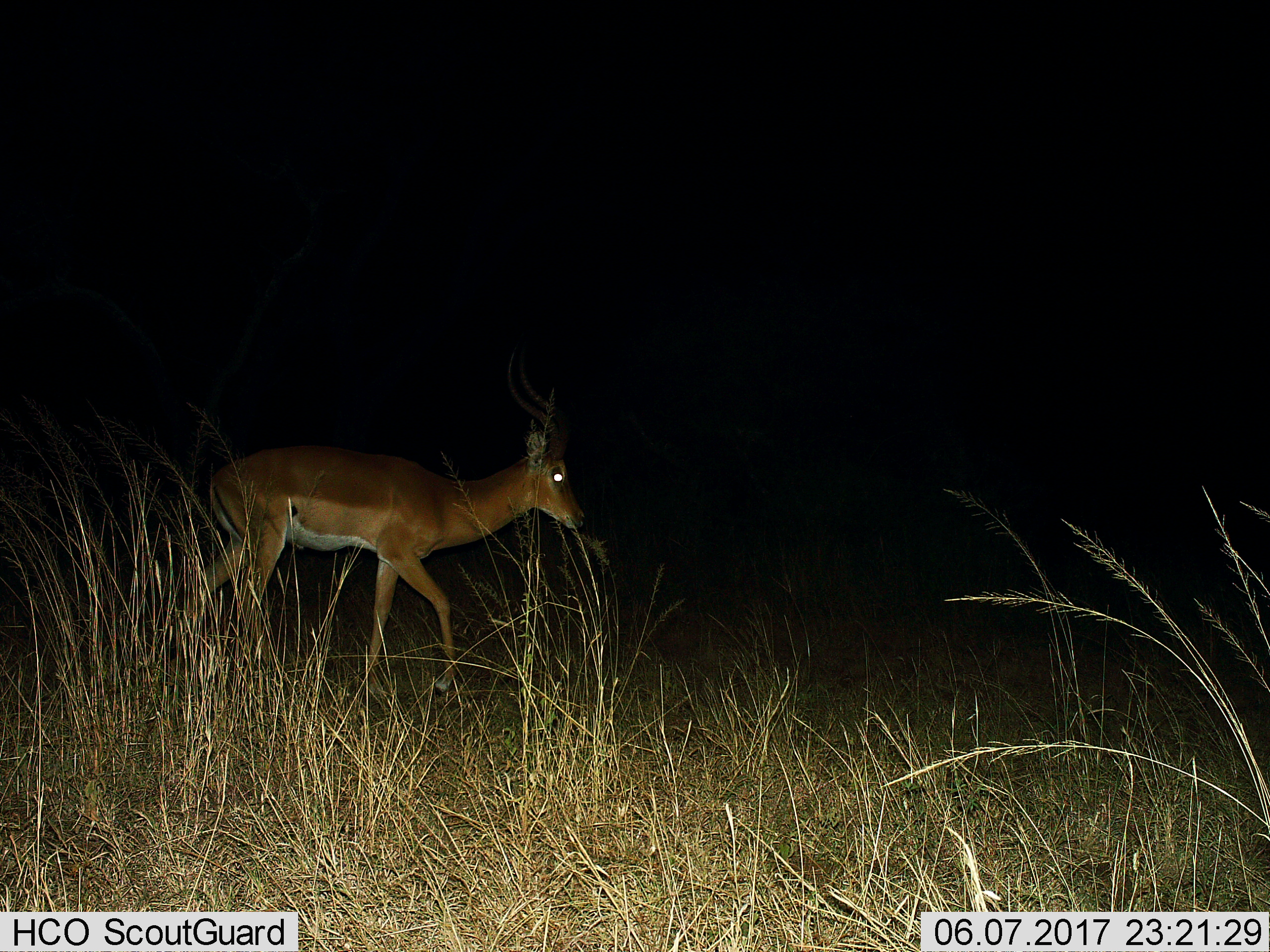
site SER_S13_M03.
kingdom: Animalia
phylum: Chordata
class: Mammalia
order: Artiodactyla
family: Bovidae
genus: Aepyceros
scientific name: Aepyceros melampus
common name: impala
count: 1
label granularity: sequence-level